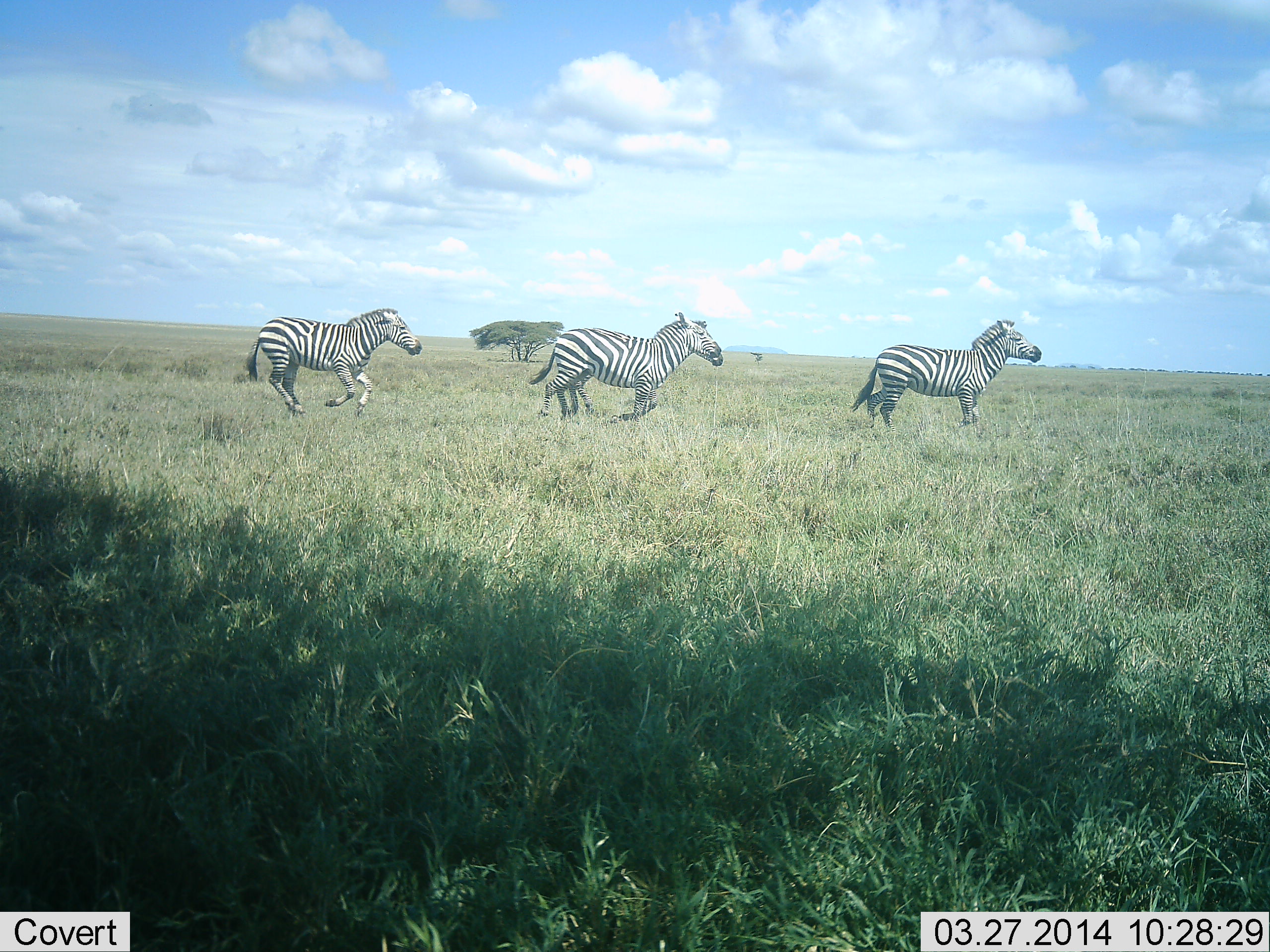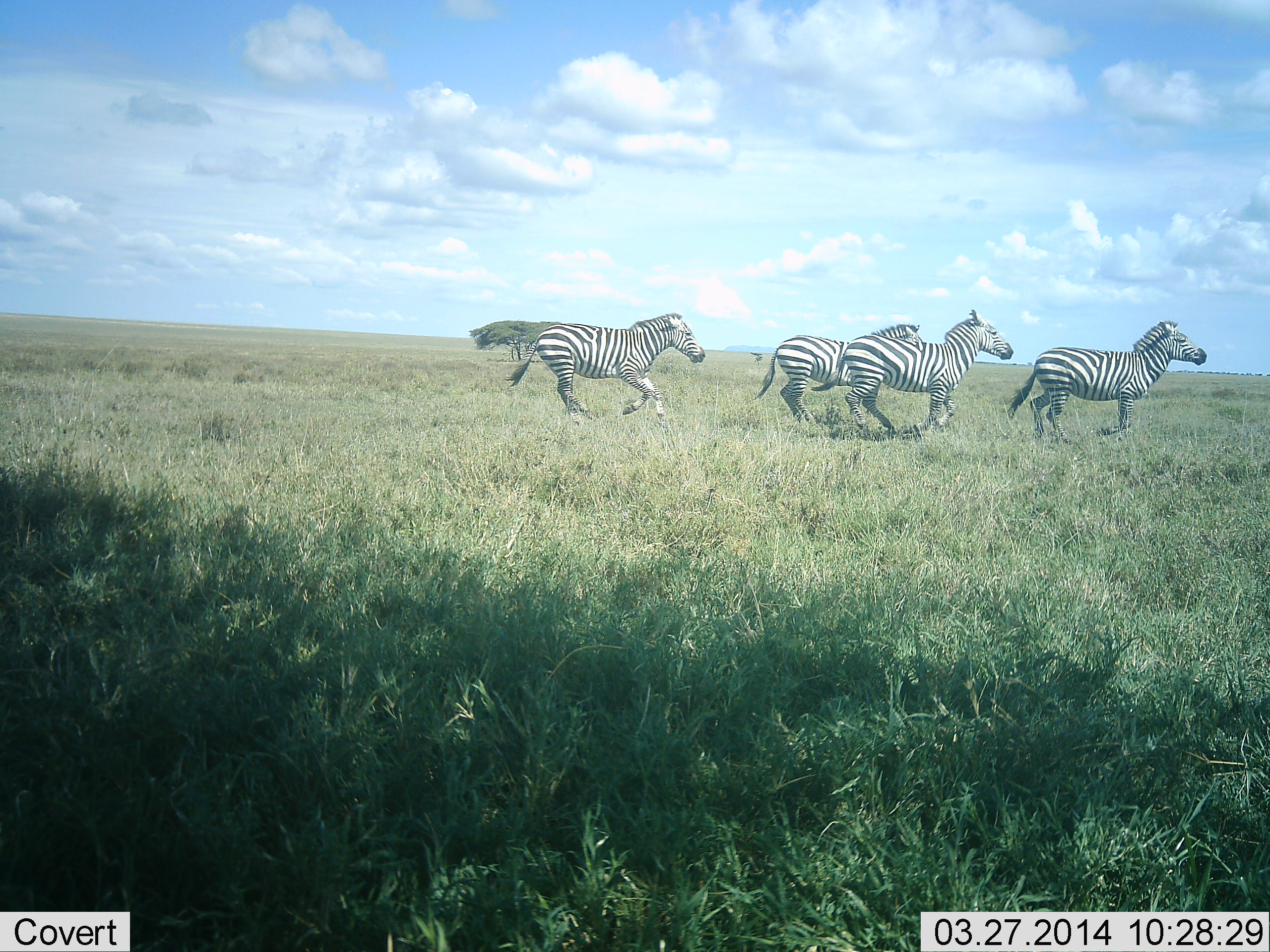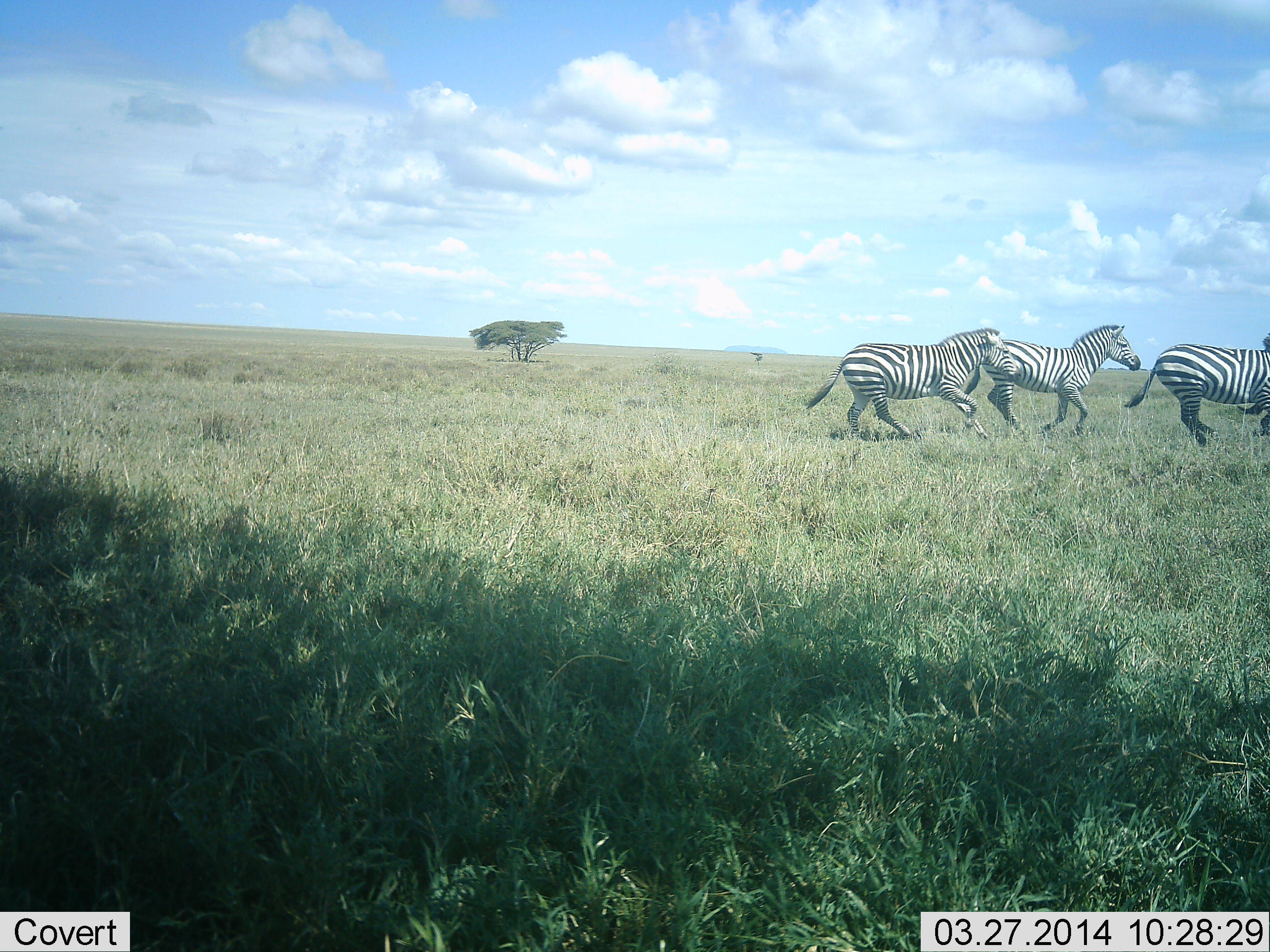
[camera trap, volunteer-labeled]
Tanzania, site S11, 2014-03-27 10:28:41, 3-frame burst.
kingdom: Animalia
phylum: Chordata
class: Mammalia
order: Perissodactyla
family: Equidae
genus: Equus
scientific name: Equus quagga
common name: plains zebra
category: zebra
Zebra (plains zebra) (Equus quagga), count 4. Behavior (volunteer vote fractions): standing 9%, resting 0%, moving 100%, interacting 0%. Young present (vote fraction): 0%. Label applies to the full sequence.